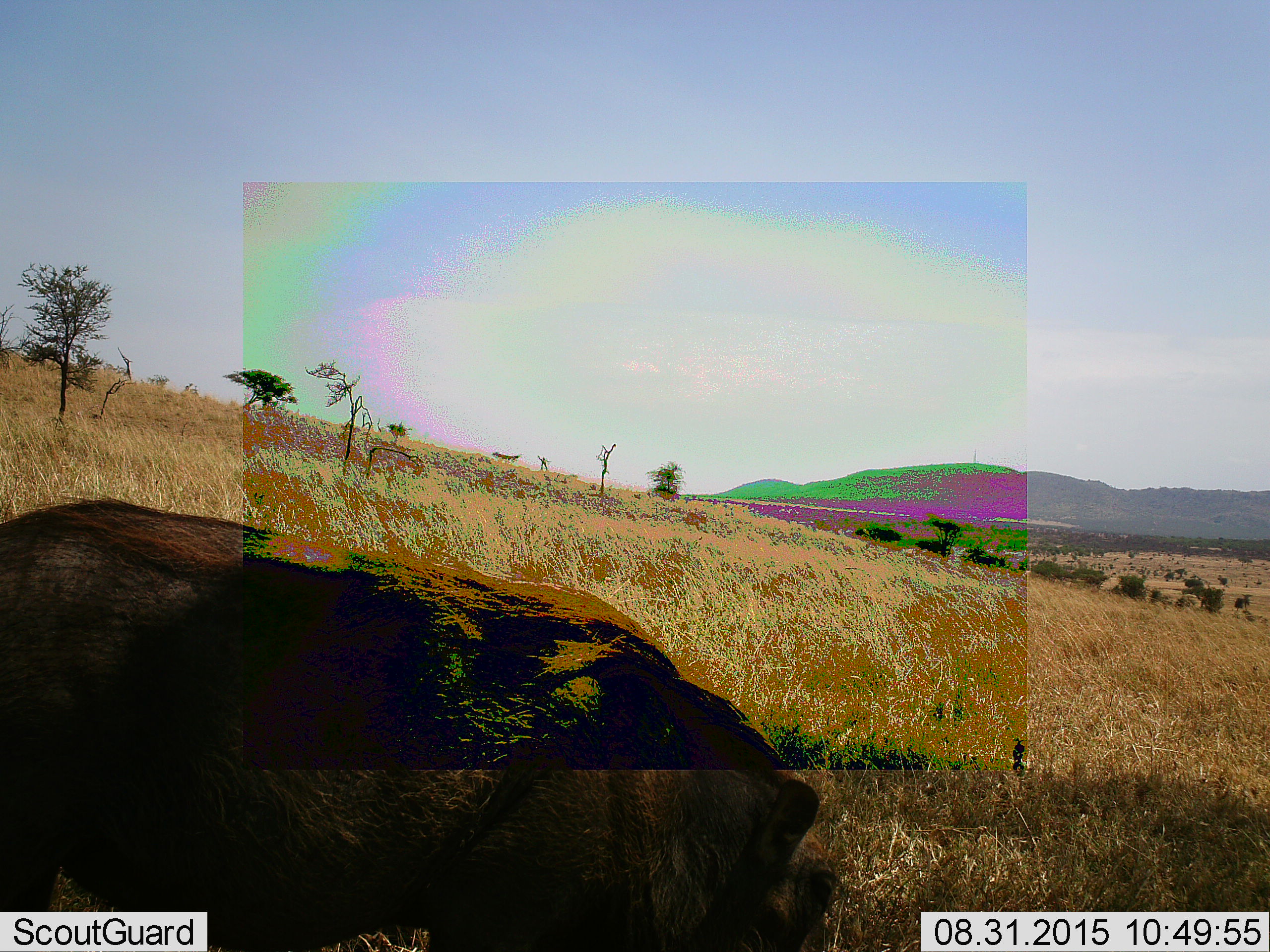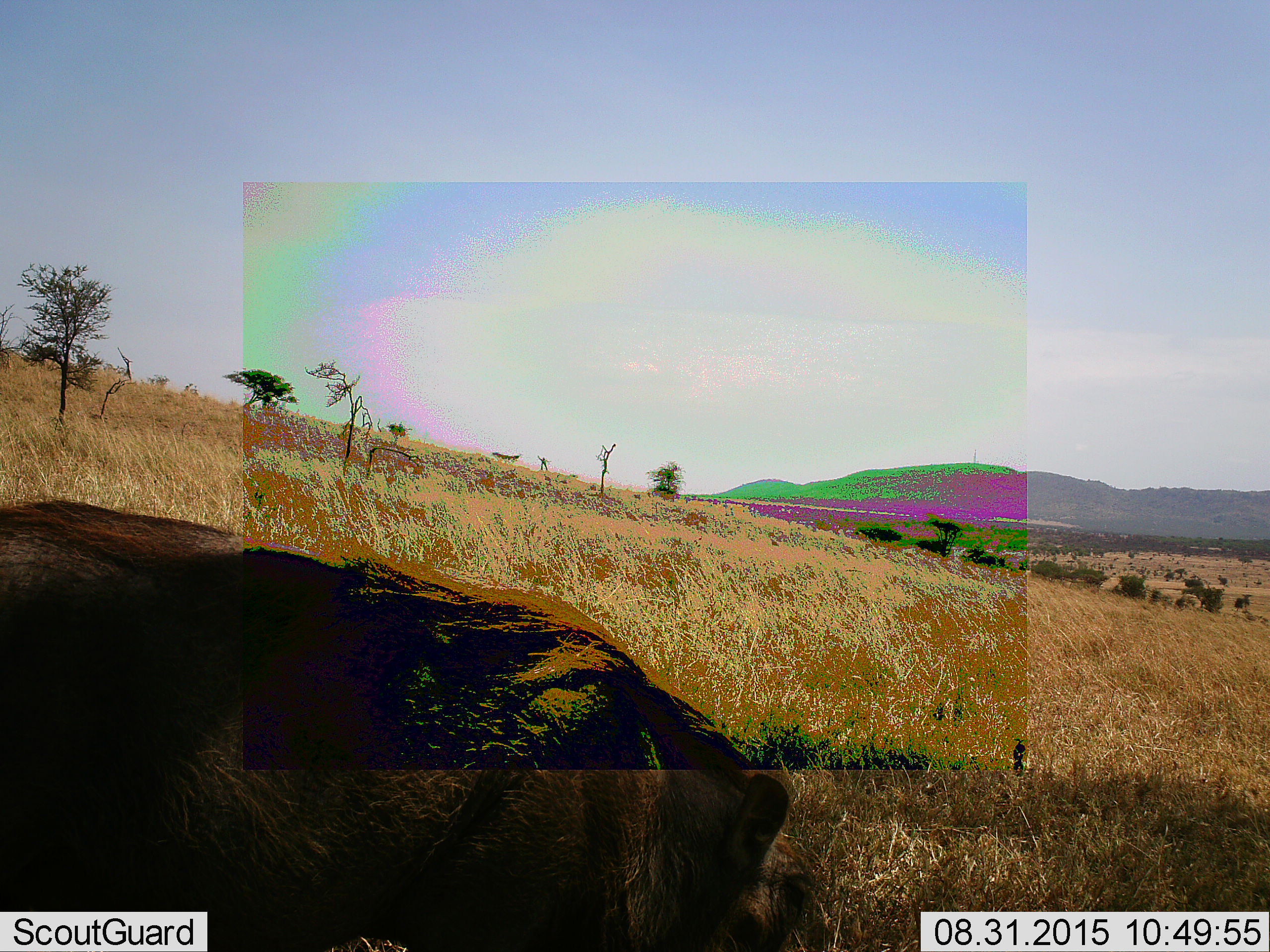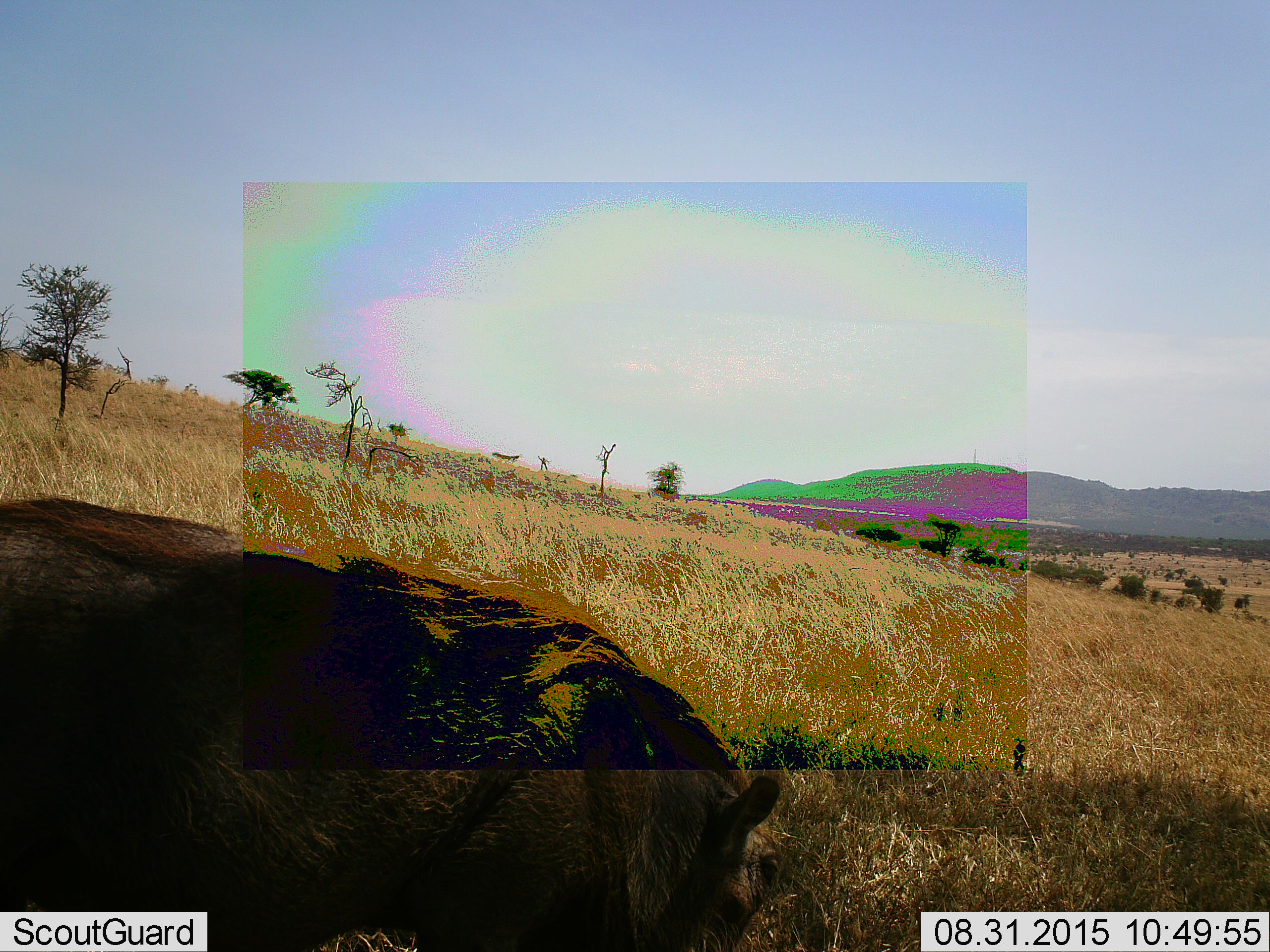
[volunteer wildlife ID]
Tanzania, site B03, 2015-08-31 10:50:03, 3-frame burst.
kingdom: Animalia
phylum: Chordata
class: Mammalia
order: Artiodactyla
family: Suidae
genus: Phacochoerus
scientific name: Phacochoerus africanus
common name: warthog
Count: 1.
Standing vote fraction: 31%.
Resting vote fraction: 0%.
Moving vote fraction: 23%.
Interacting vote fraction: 0%.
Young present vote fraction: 0%.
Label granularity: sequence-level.